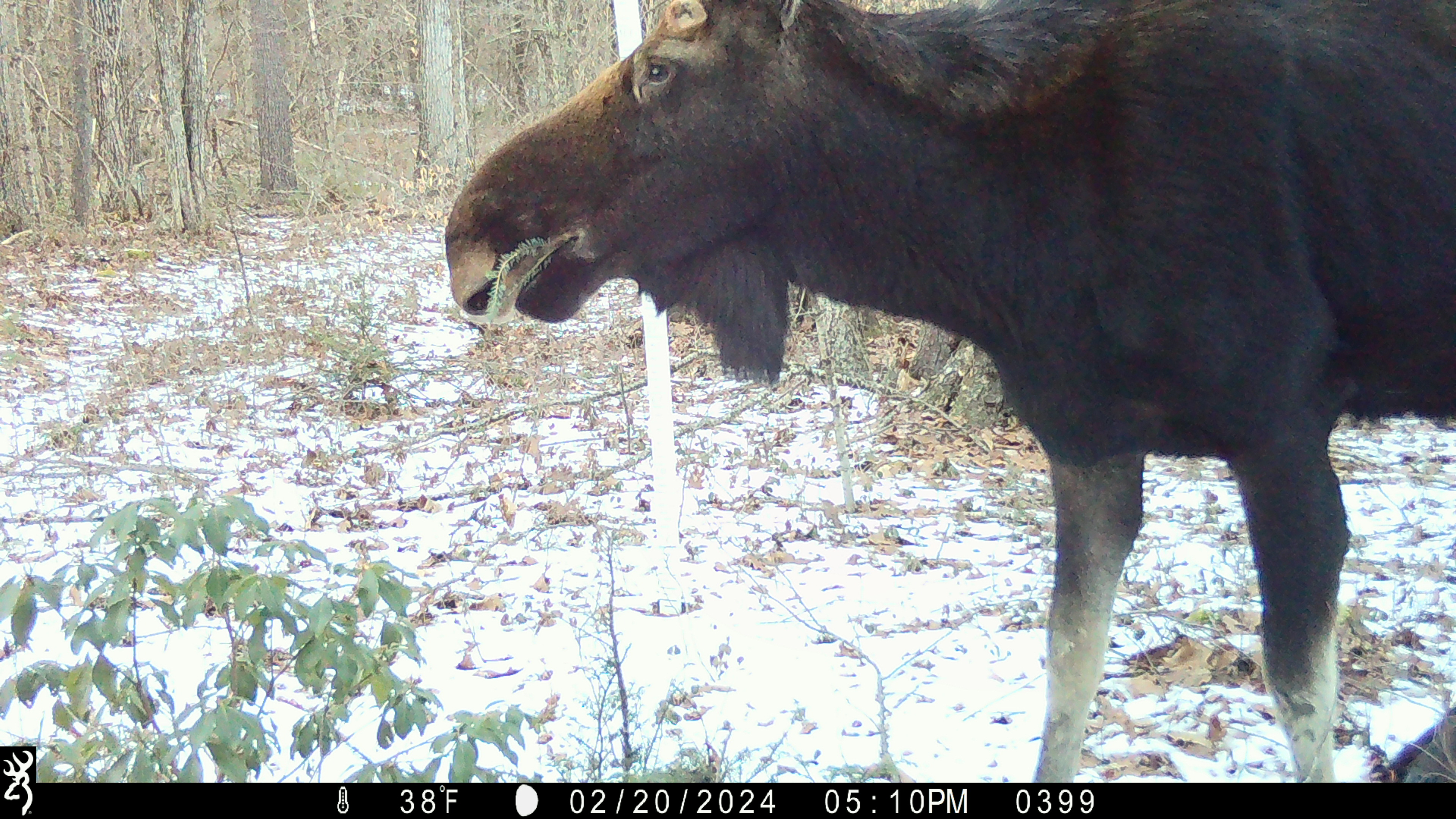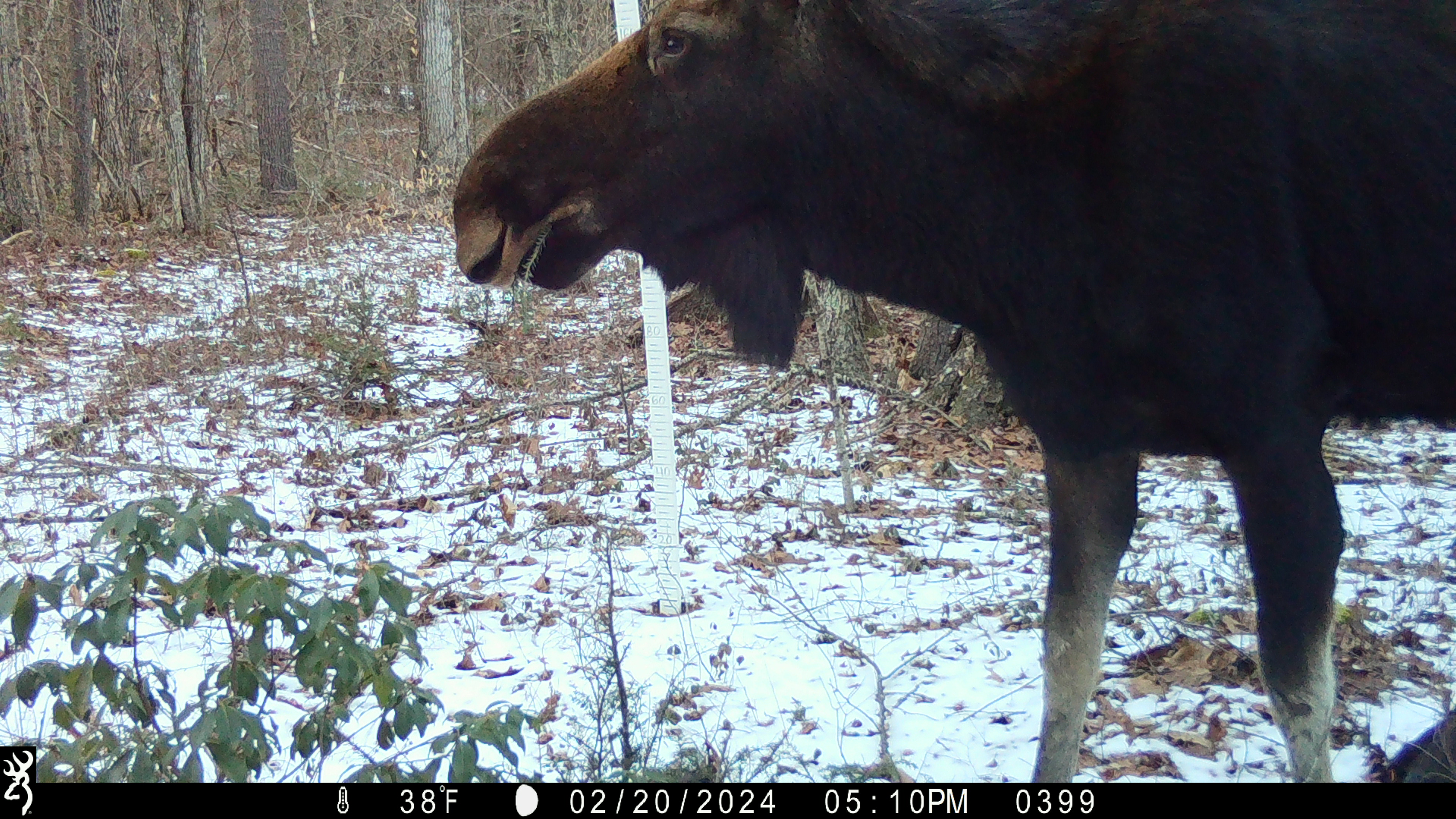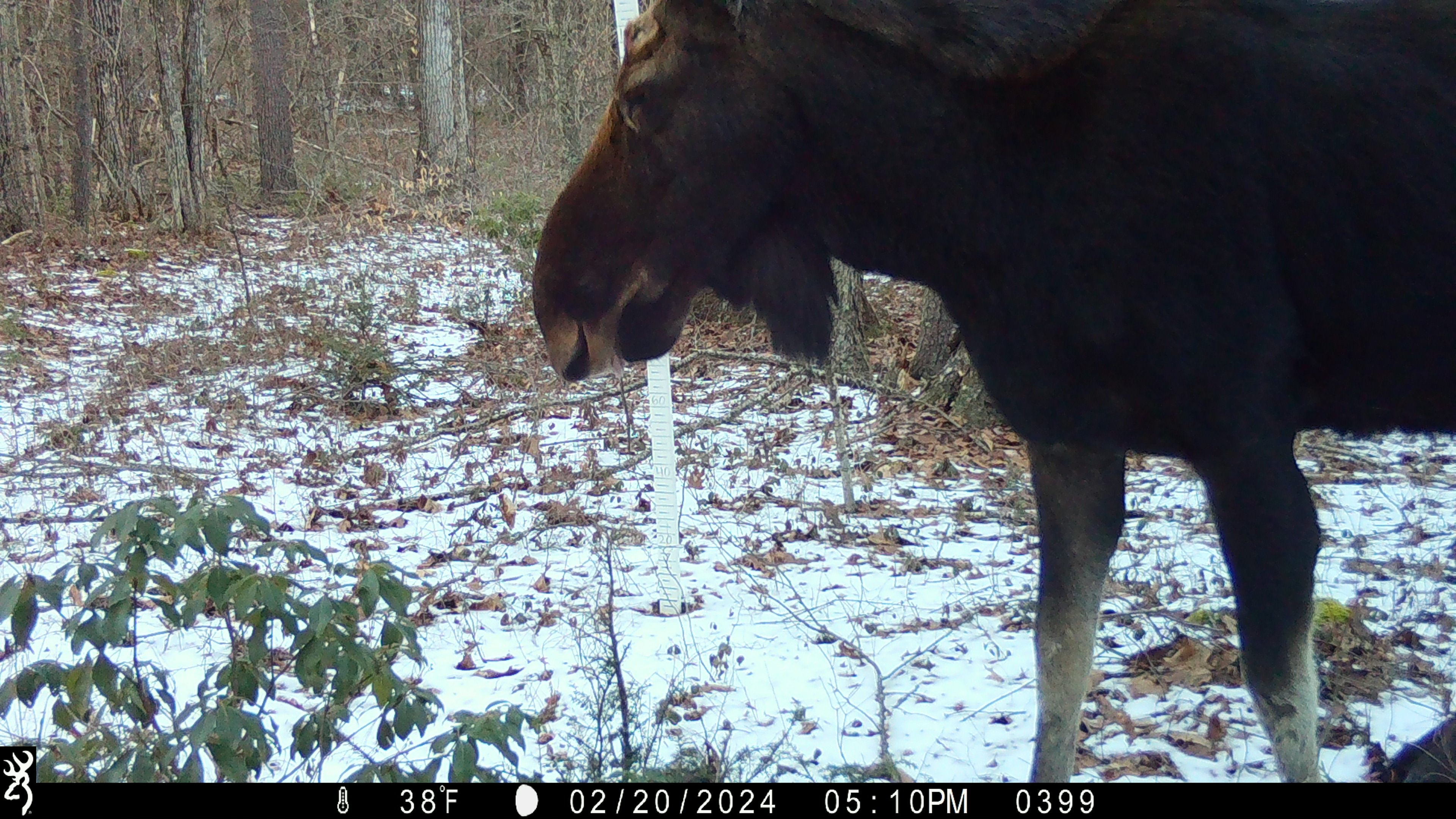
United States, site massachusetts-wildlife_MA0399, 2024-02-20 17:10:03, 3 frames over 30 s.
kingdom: Animalia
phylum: Chordata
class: Mammalia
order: Artiodactyla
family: Cervidae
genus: Alces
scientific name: Alces alces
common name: moose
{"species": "moose (Alces alces)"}